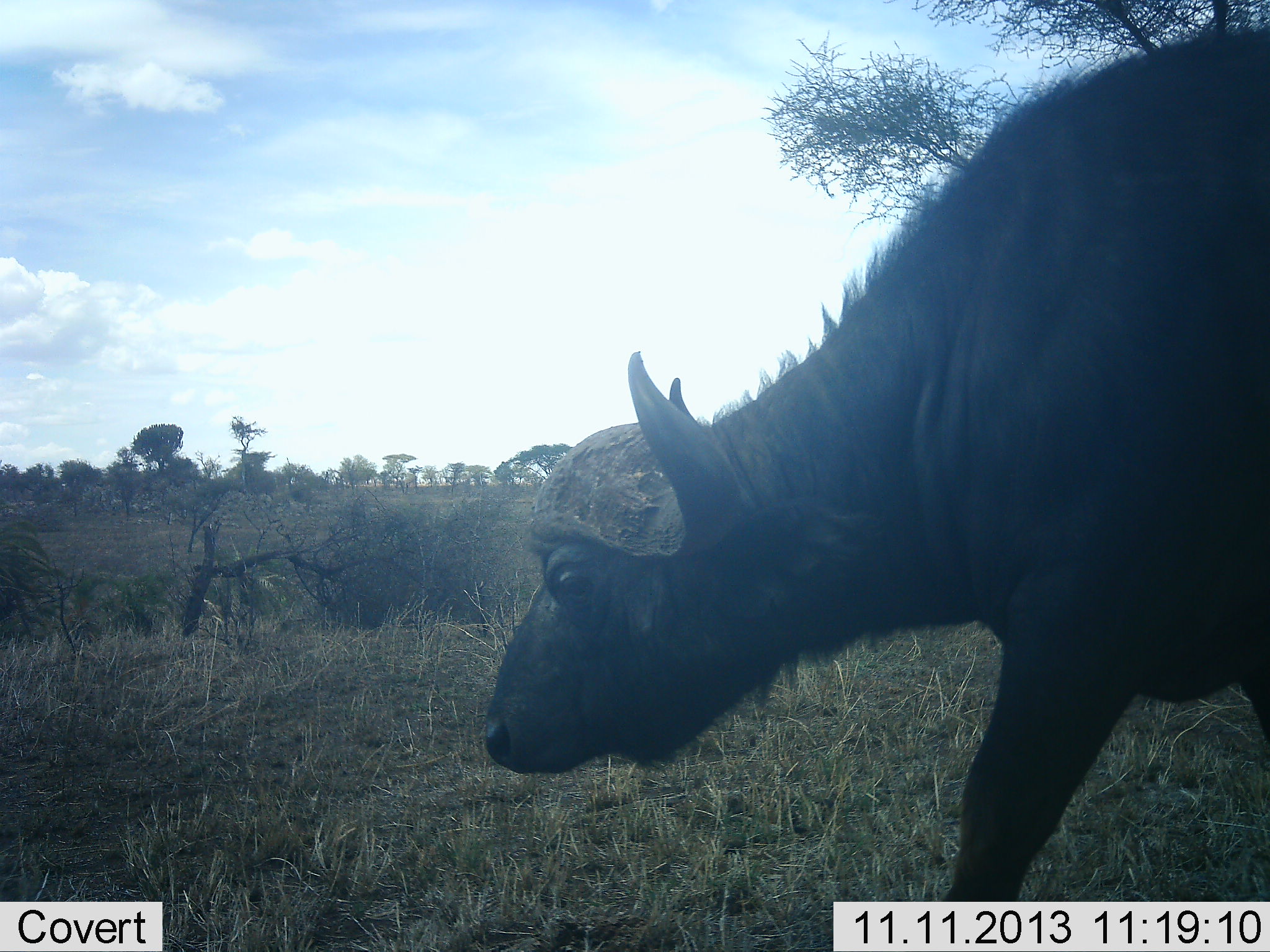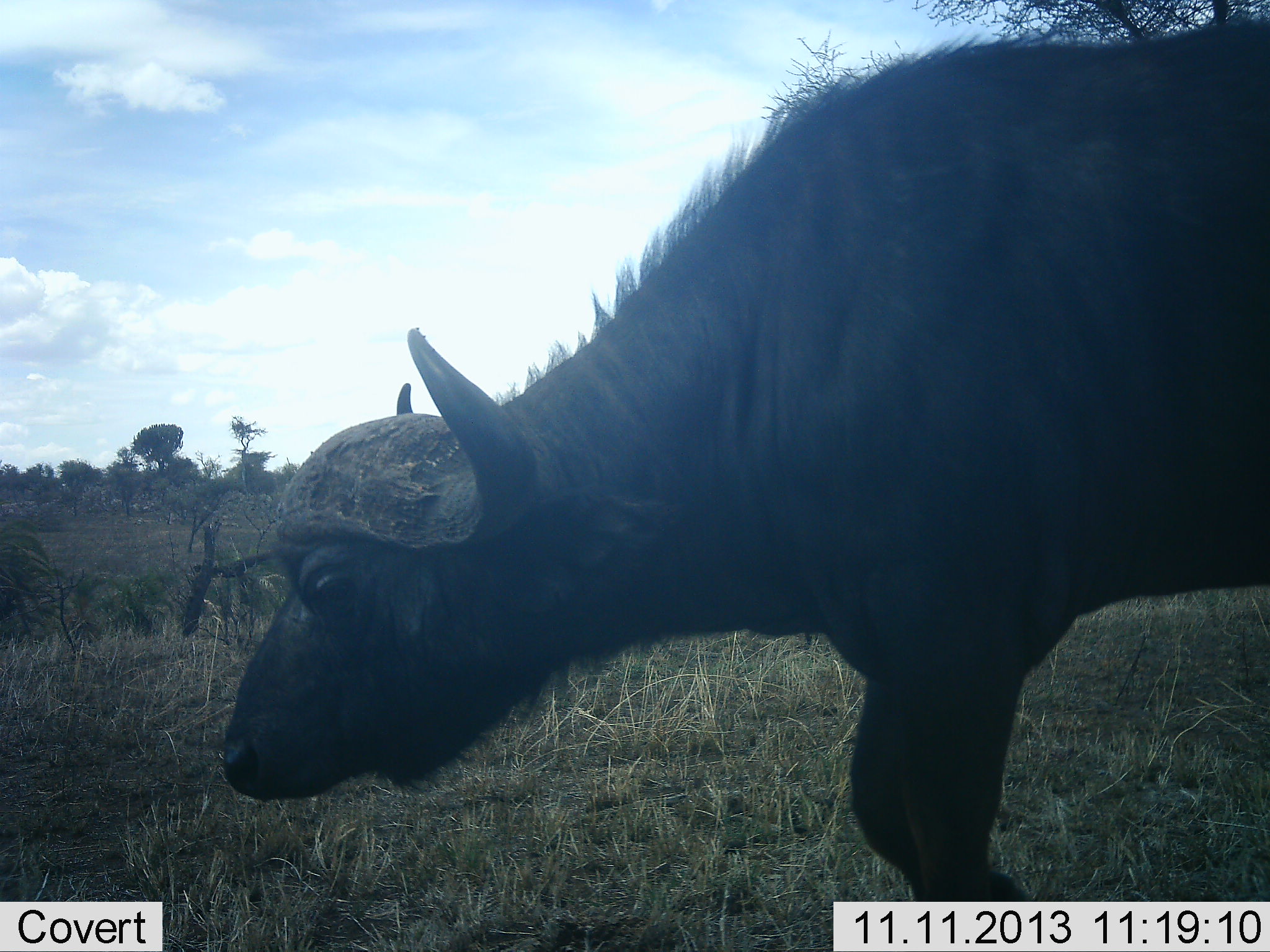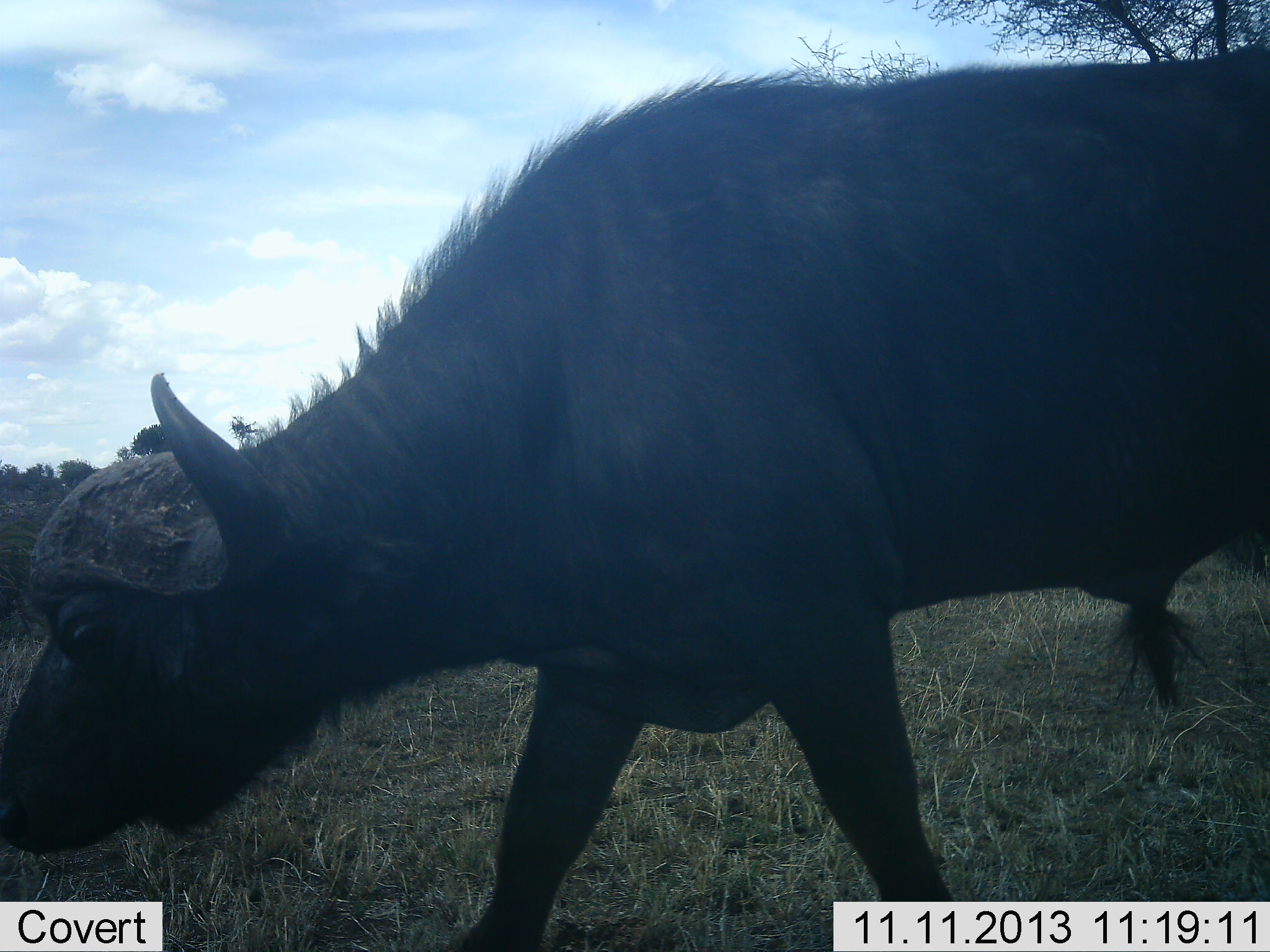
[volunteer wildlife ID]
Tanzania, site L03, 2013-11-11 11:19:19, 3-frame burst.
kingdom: Animalia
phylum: Chordata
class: Mammalia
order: Artiodactyla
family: Bovidae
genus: Syncerus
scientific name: Syncerus caffer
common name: cape buffalo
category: buffalo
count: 1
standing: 0%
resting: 0%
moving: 100%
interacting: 0%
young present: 0%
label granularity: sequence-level